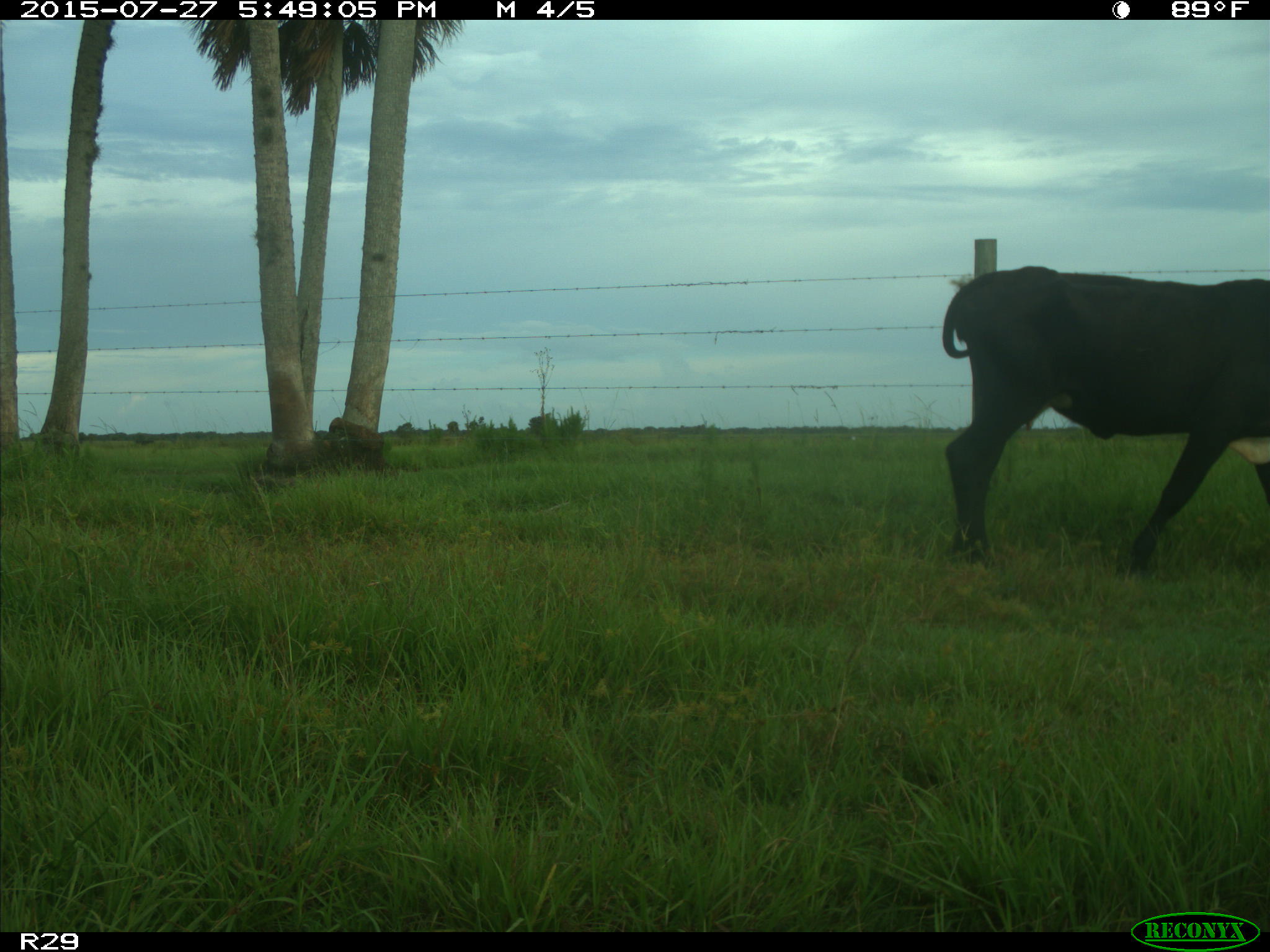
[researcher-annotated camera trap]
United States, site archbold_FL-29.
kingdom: Animalia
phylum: Chordata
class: Mammalia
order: Artiodactyla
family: Bovidae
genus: Bos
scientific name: Bos taurus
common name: domestic cow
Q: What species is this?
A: Bos taurus (domestic cow).